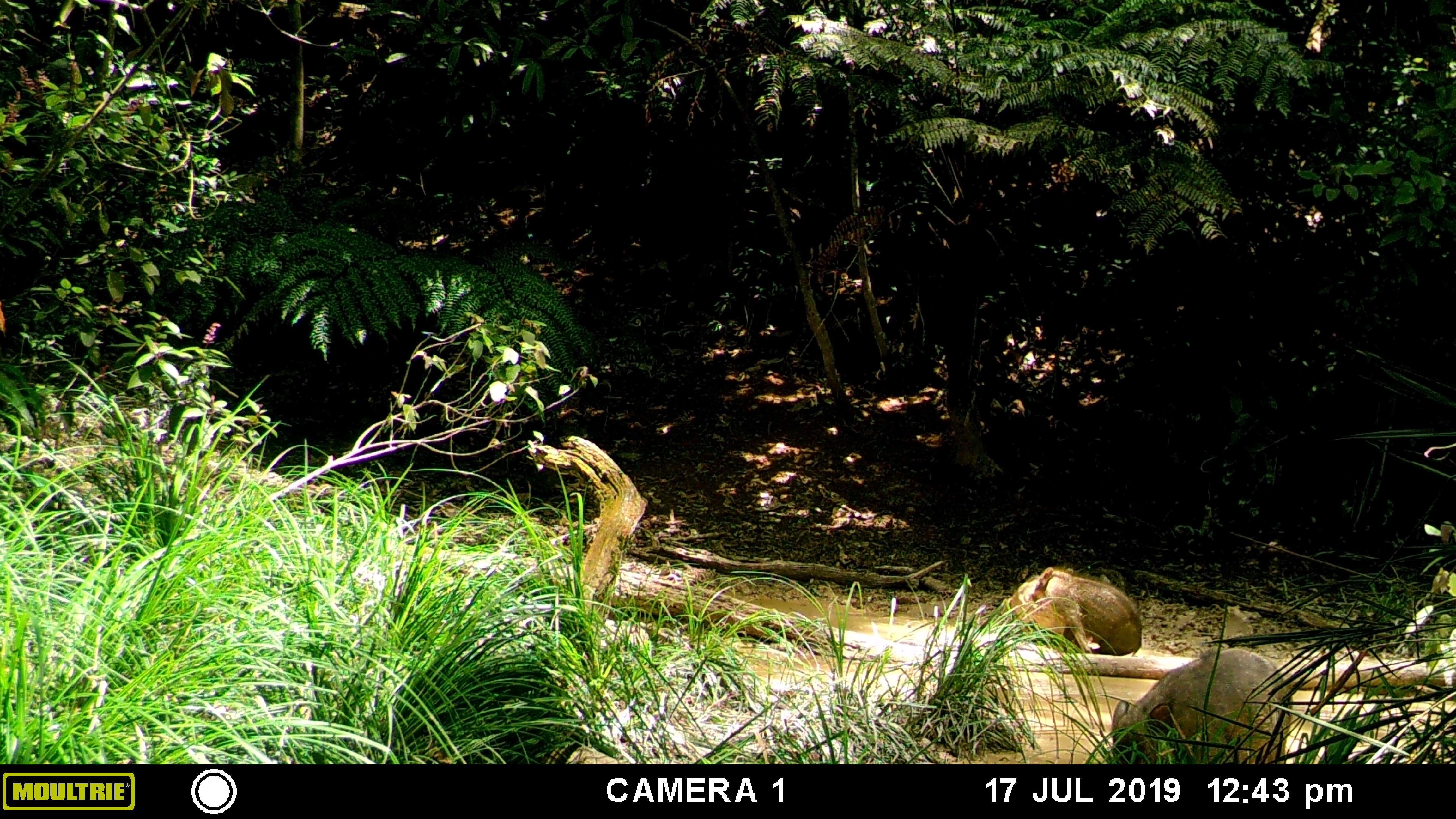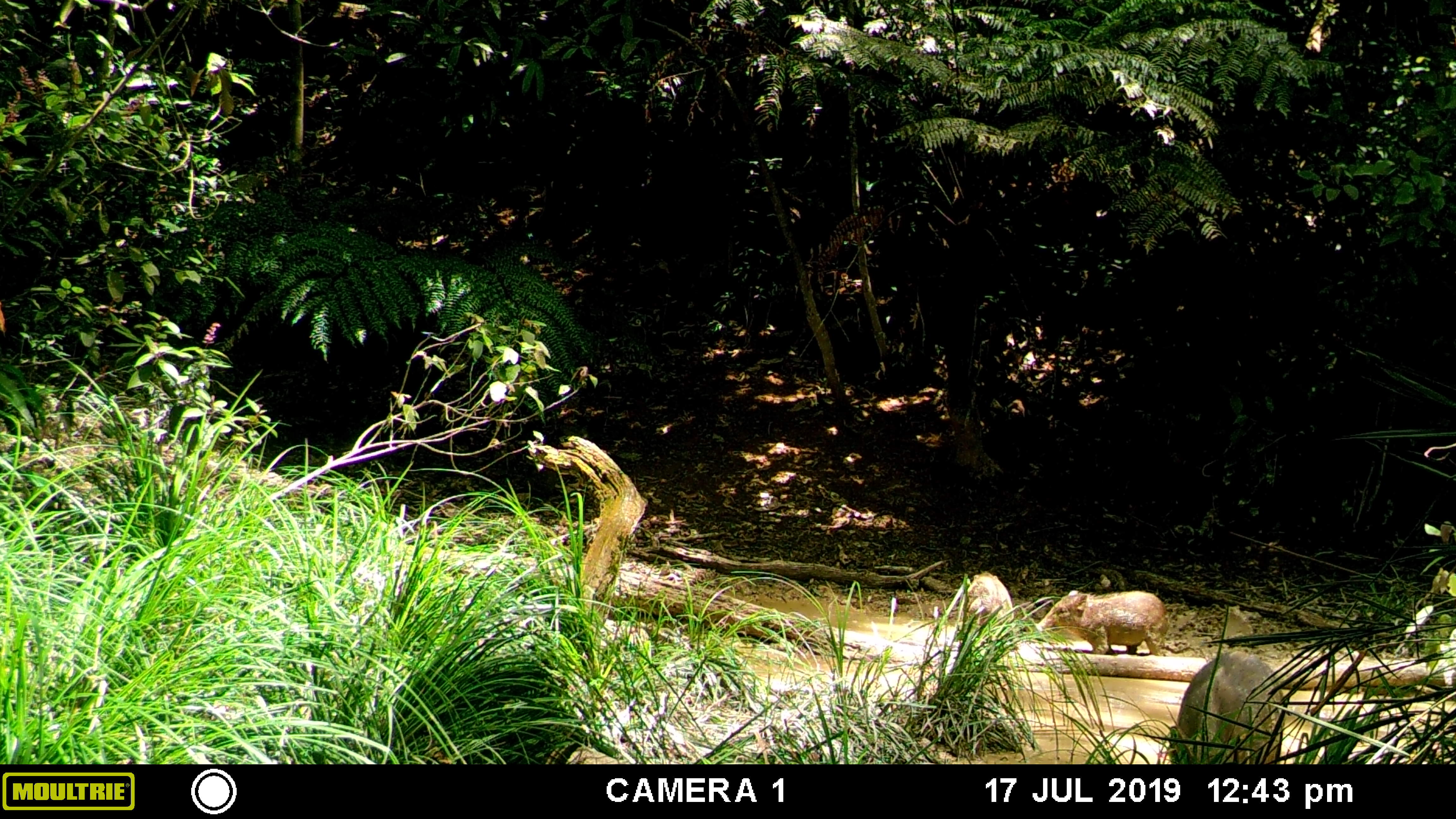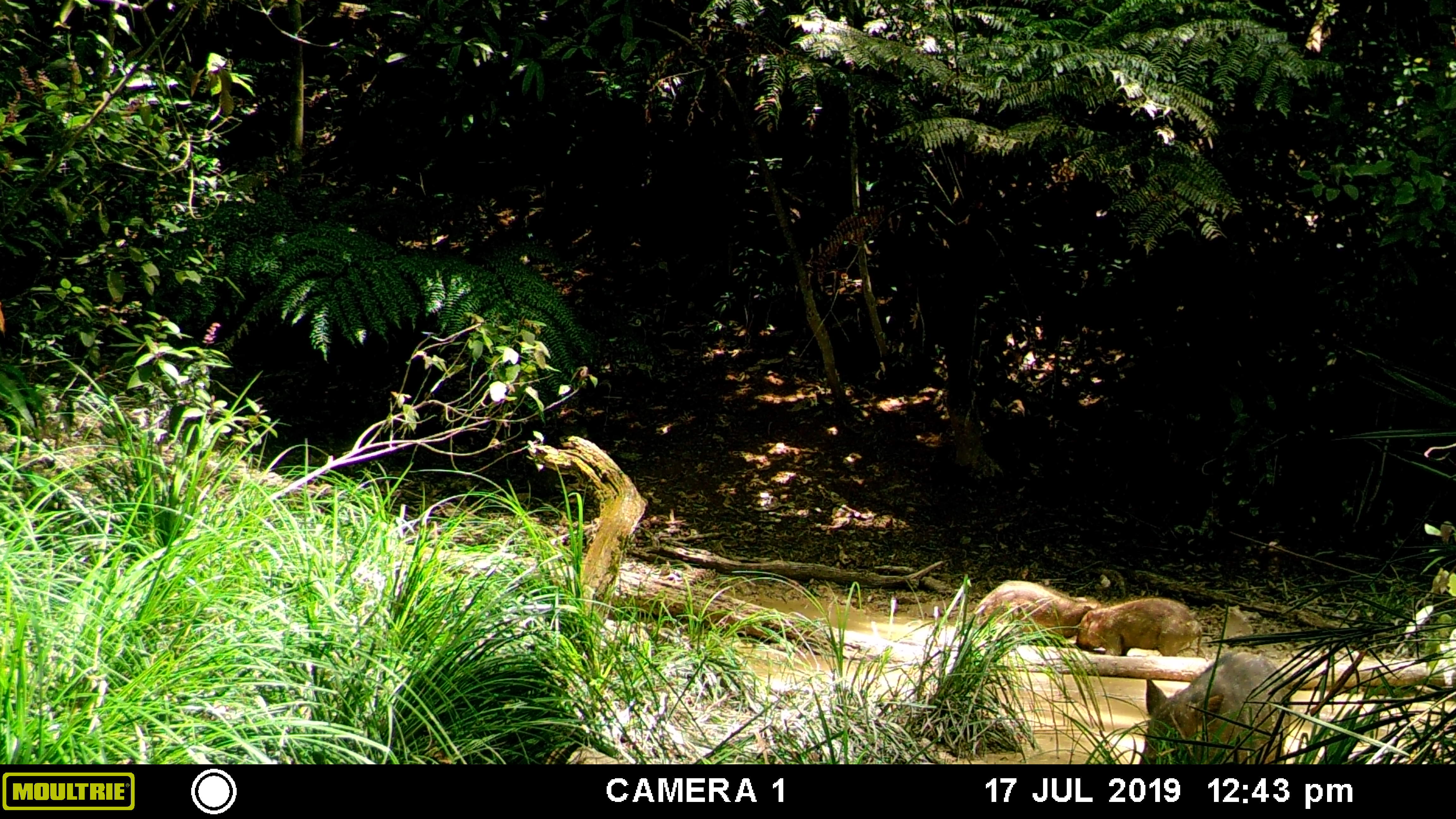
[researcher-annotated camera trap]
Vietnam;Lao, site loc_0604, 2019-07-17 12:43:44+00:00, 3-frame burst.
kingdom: Animalia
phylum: Chordata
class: Mammalia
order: Artiodactyla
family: Suidae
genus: Sus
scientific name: Sus scrofa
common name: eurasian wild pig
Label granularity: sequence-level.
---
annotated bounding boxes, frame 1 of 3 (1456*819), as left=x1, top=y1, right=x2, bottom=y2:
eurasian wild pig: left=1110, top=648, right=1293, bottom=764; left=1000, top=567, right=1142, bottom=656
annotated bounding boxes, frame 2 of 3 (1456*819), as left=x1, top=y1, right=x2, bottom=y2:
eurasian wild pig: left=1171, top=649, right=1285, bottom=764; left=1036, top=590, right=1169, bottom=657; left=966, top=572, right=1016, bottom=646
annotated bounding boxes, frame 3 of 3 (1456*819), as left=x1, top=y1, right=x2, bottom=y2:
eurasian wild pig: left=1138, top=651, right=1293, bottom=764; left=974, top=580, right=1101, bottom=648; left=1075, top=595, right=1202, bottom=657